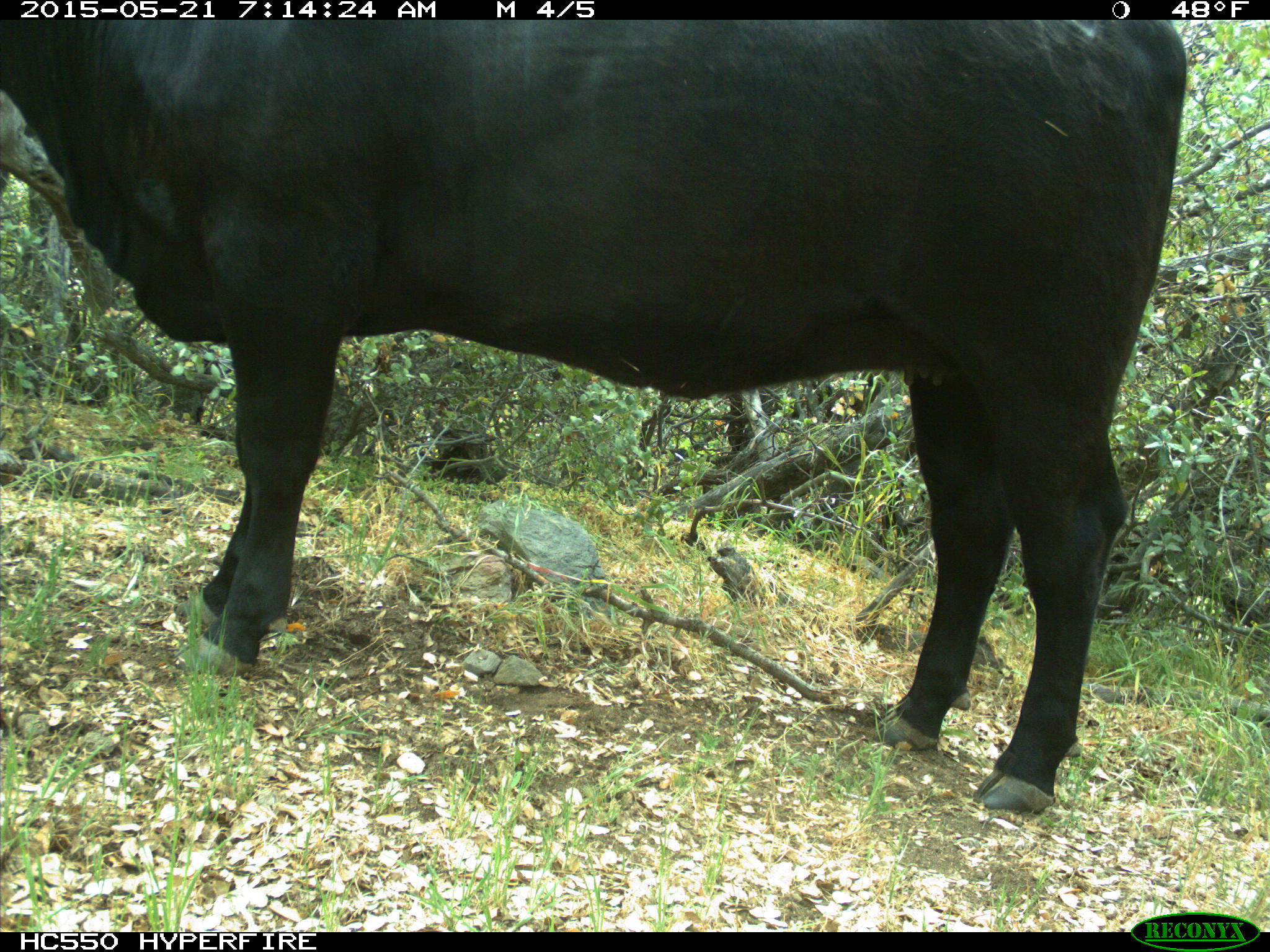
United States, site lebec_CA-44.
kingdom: Animalia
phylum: Chordata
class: Mammalia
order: Artiodactyla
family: Bovidae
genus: Bos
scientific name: Bos taurus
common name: domestic cow